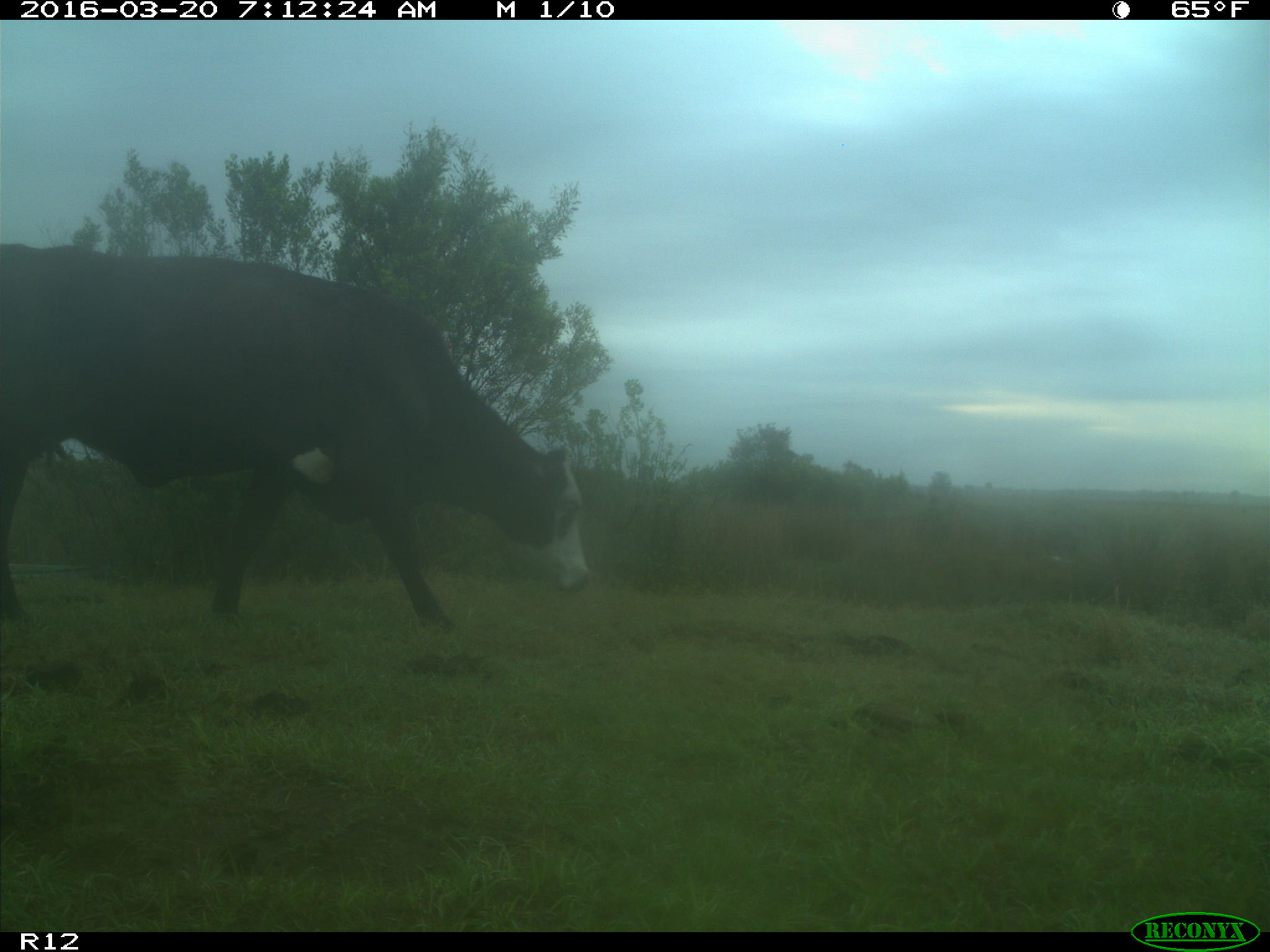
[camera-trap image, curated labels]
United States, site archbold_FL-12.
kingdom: Animalia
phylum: Chordata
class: Mammalia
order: Artiodactyla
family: Bovidae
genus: Bos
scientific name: Bos taurus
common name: domestic cow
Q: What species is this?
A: Bos taurus (domestic cow).